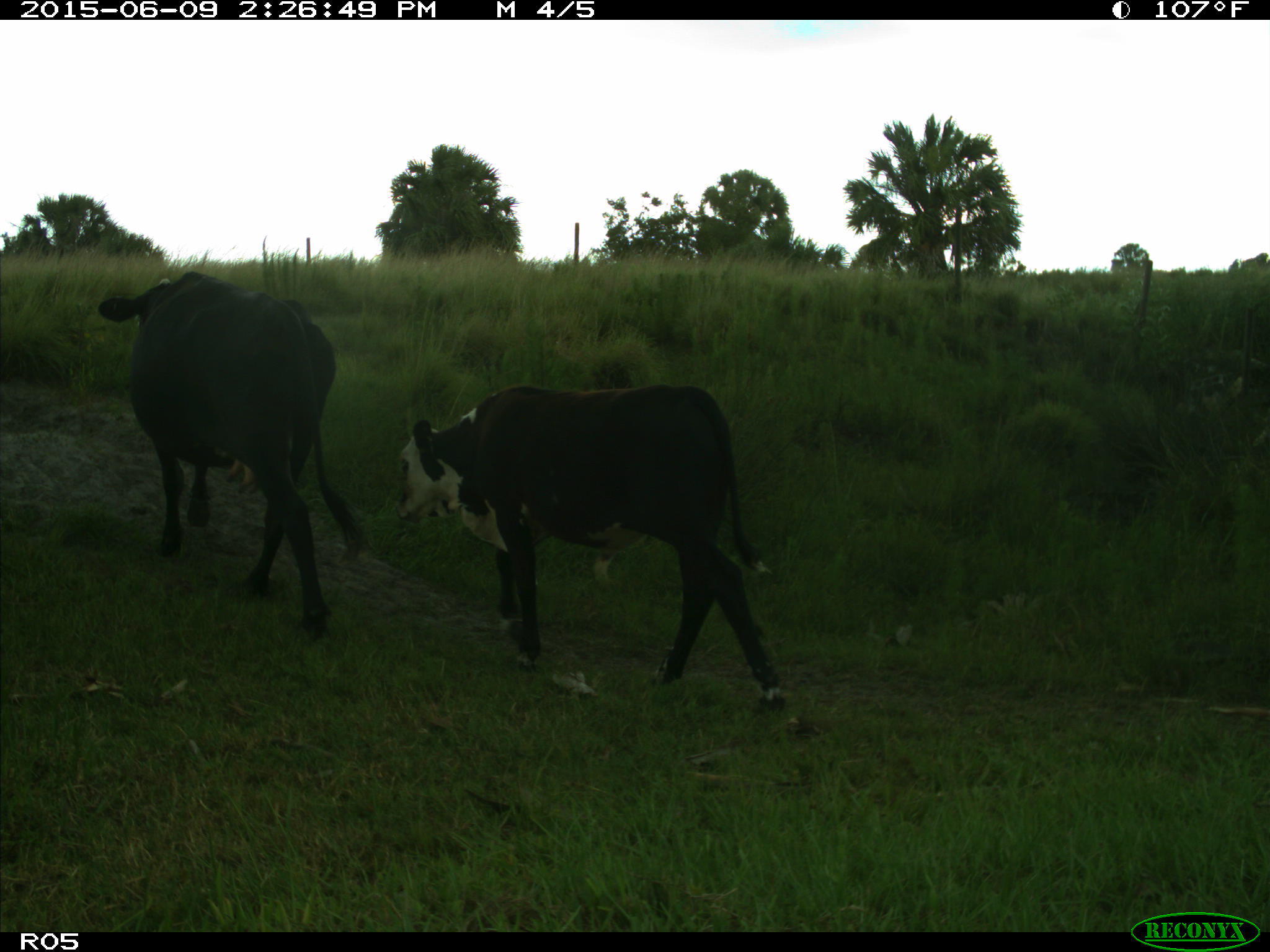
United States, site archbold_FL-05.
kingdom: Animalia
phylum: Chordata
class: Mammalia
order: Artiodactyla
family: Bovidae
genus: Bos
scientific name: Bos taurus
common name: domestic cow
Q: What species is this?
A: Bos taurus (domestic cow).